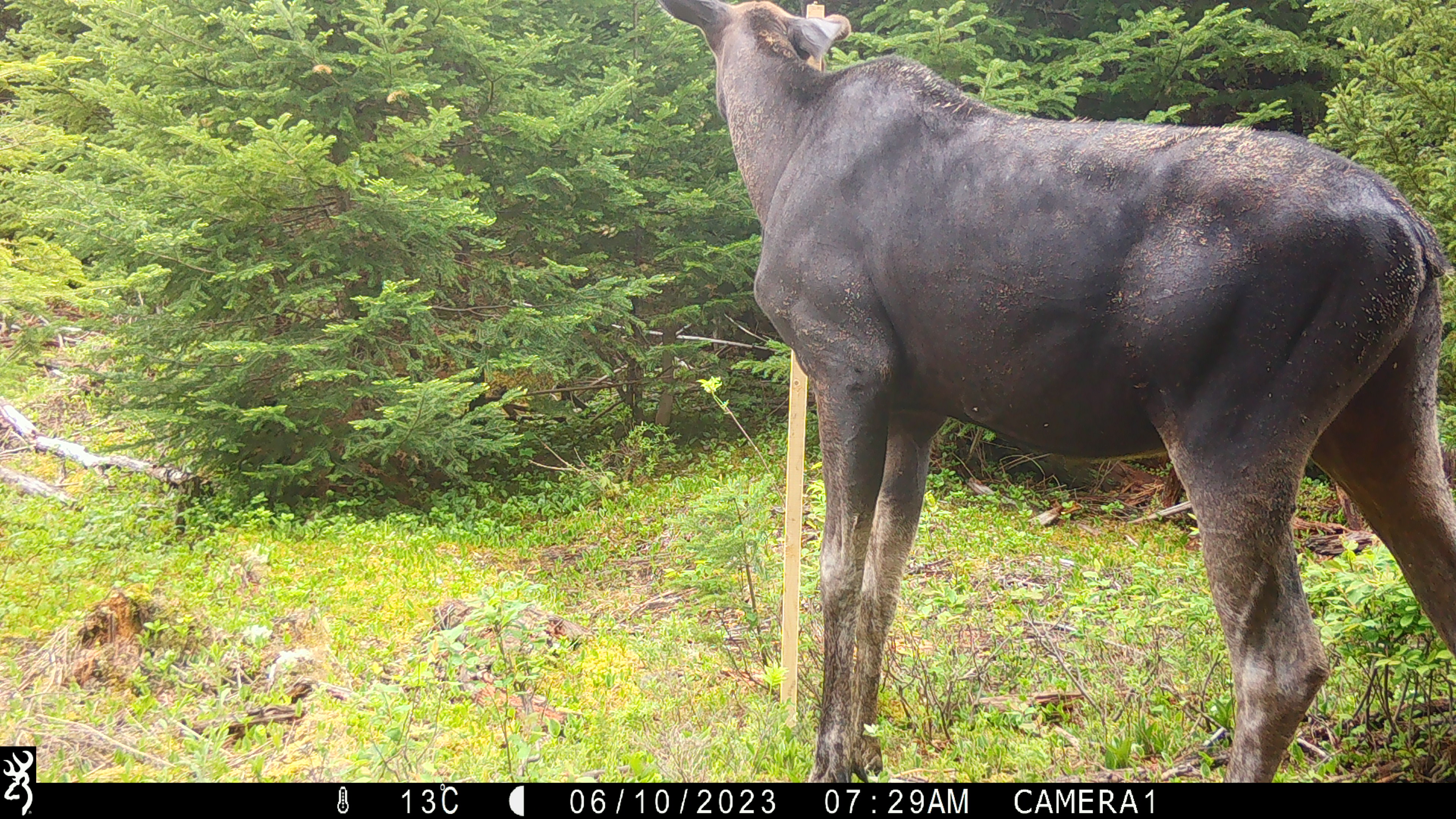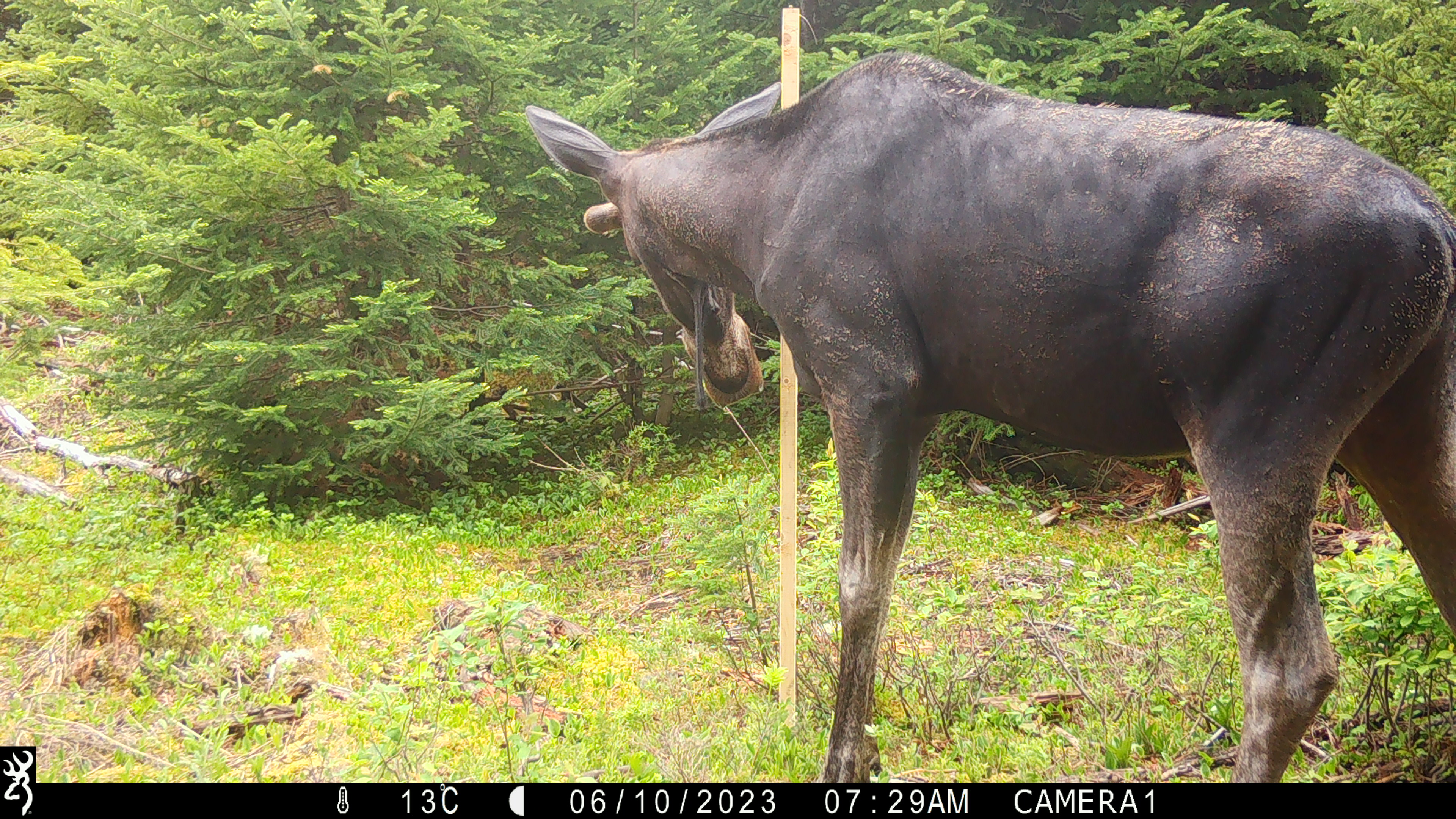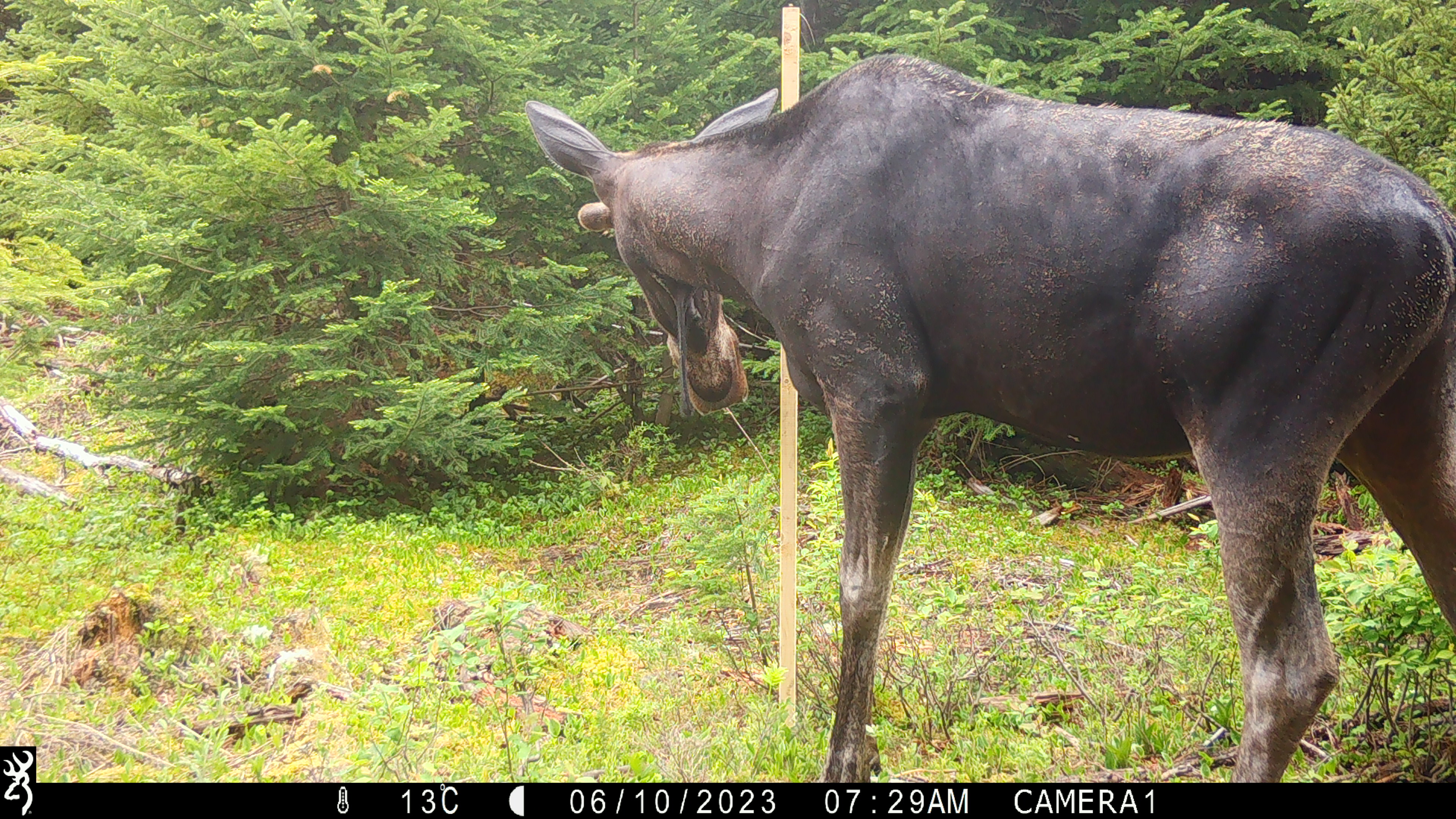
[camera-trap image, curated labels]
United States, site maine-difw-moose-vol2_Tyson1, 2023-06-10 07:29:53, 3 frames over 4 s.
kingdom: Animalia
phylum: Chordata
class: Mammalia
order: Artiodactyla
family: Cervidae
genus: Alces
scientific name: Alces alces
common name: moose